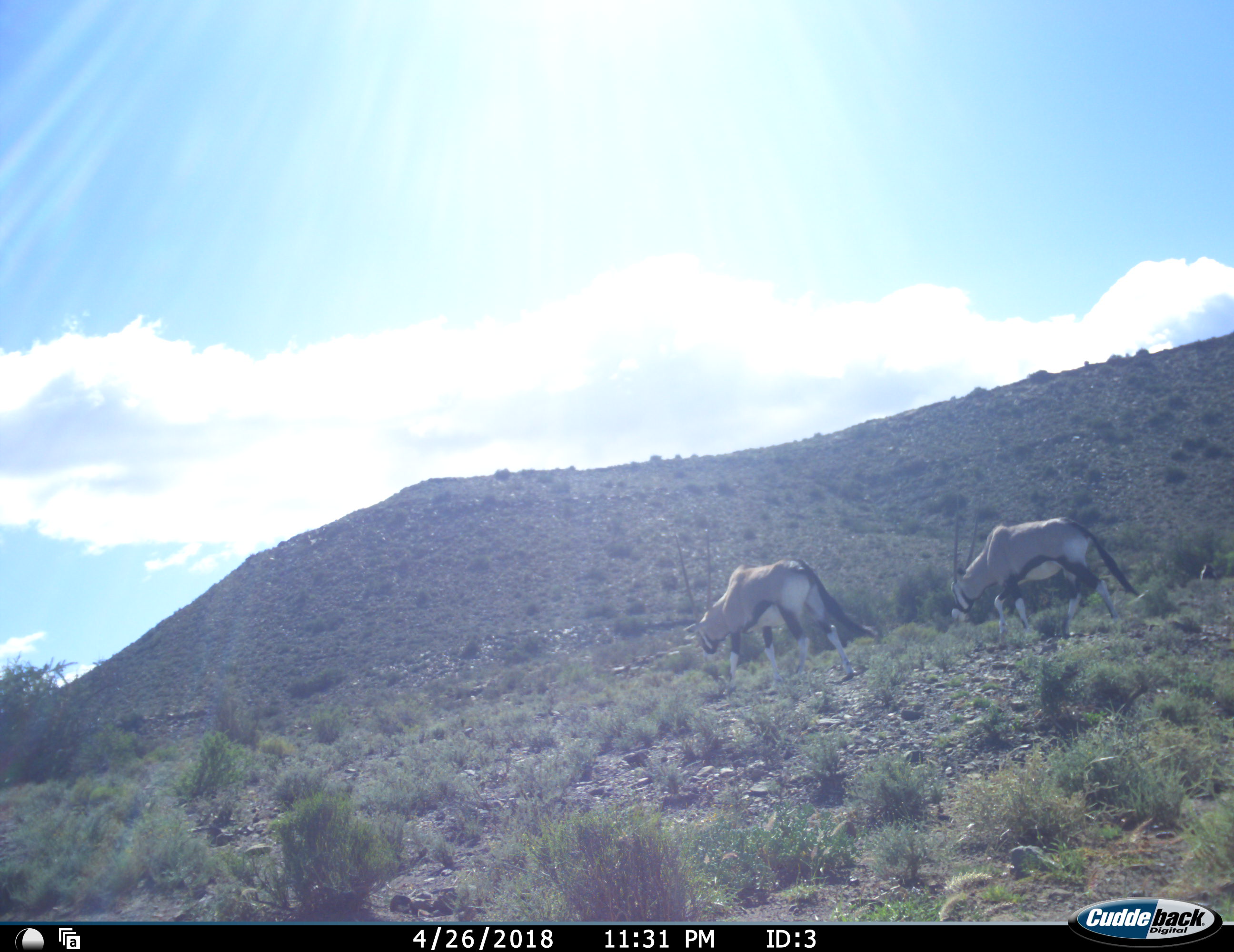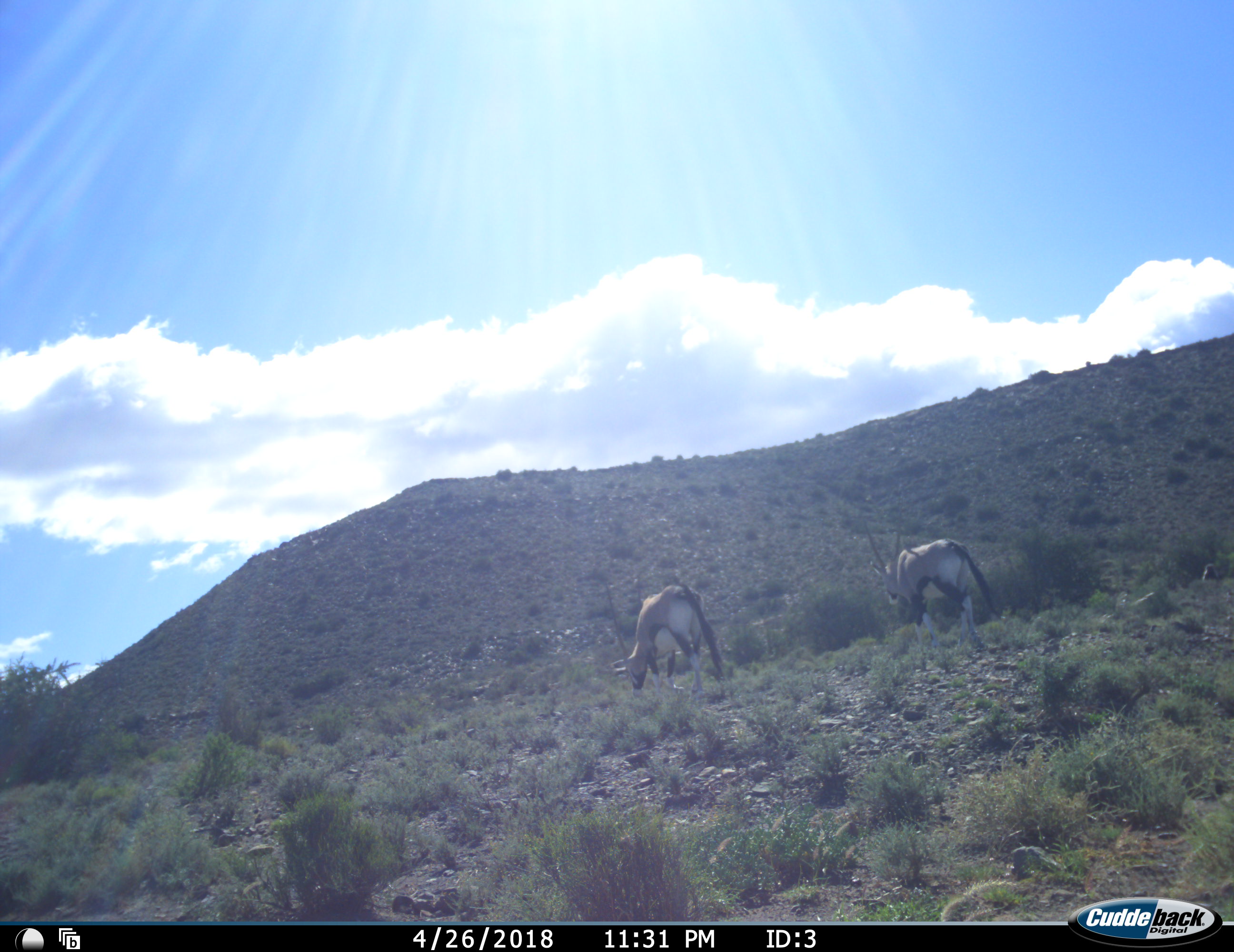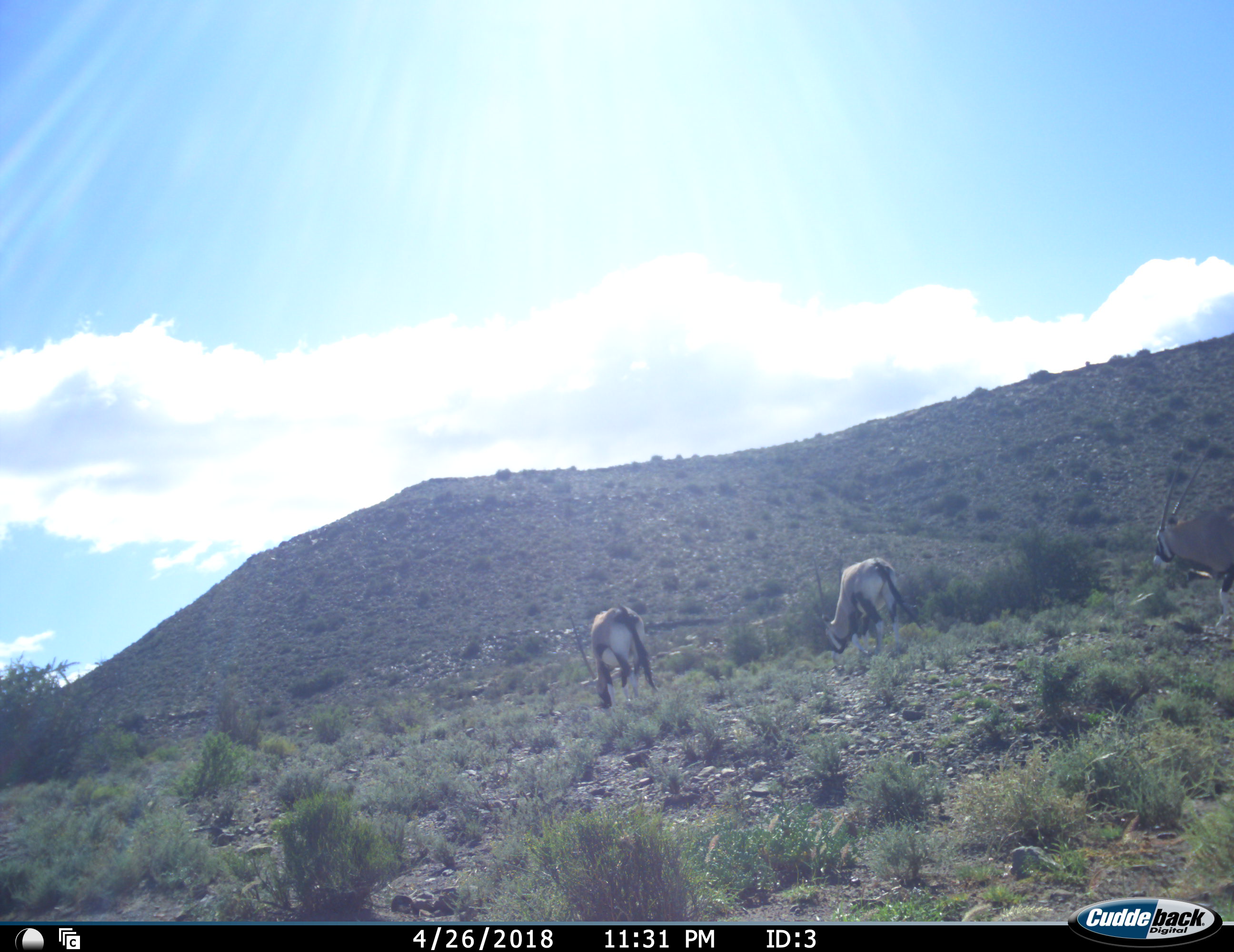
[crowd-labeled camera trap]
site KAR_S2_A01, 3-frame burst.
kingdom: Animalia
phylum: Chordata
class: Mammalia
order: Artiodactyla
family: Bovidae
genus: Oryx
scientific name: Oryx gazella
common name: gemsbok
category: oryx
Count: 3.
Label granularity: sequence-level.